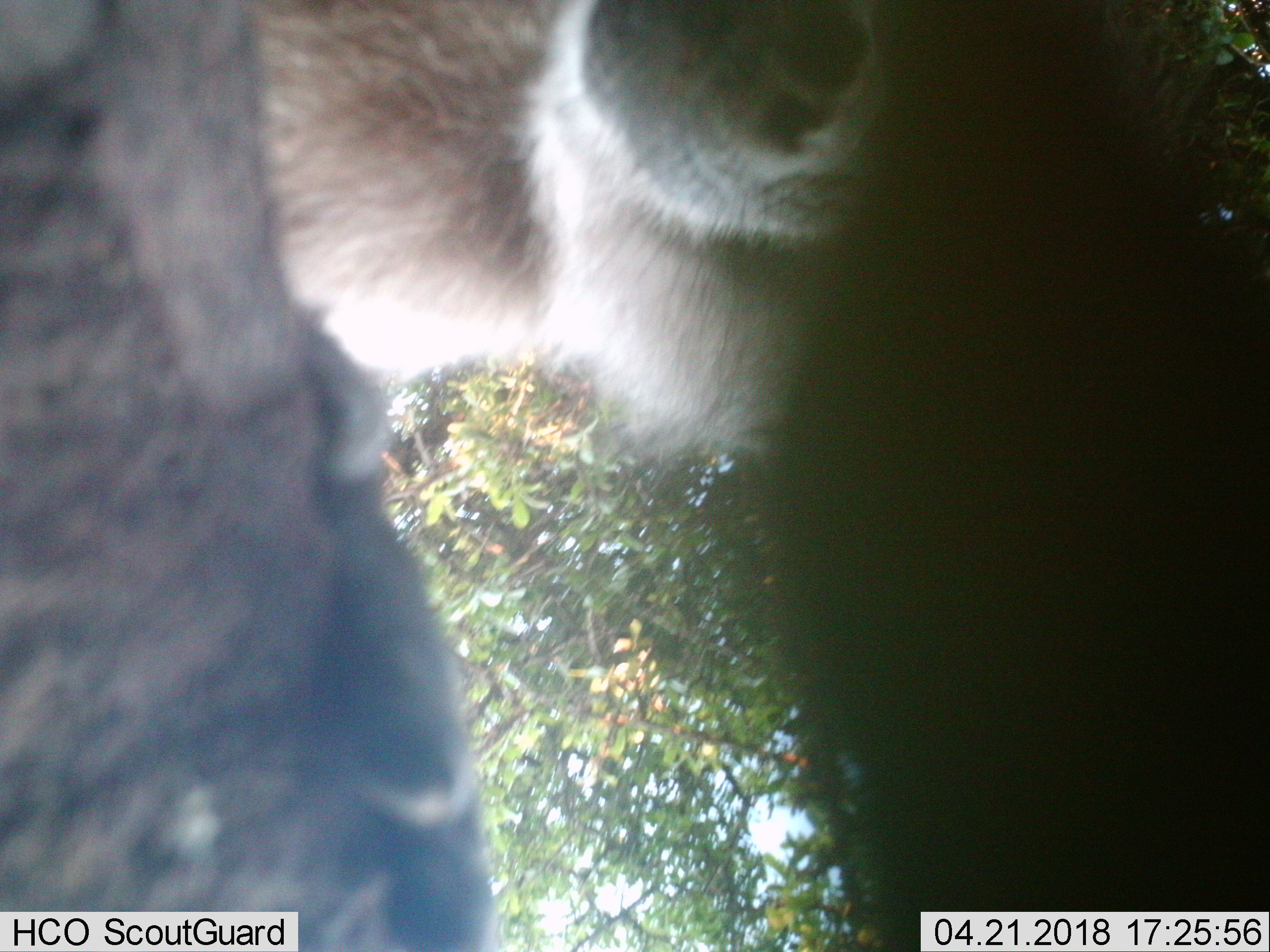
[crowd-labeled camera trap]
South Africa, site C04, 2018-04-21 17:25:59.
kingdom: Animalia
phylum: Chordata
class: Mammalia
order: Primates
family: Cercopithecidae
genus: Papio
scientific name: Papio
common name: baboon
Baboon (Papio), count 1. Behavior (volunteer vote fractions): standing 50%, resting 0%, moving 0%, interacting 50%. Young present (vote fraction): 0%. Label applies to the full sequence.